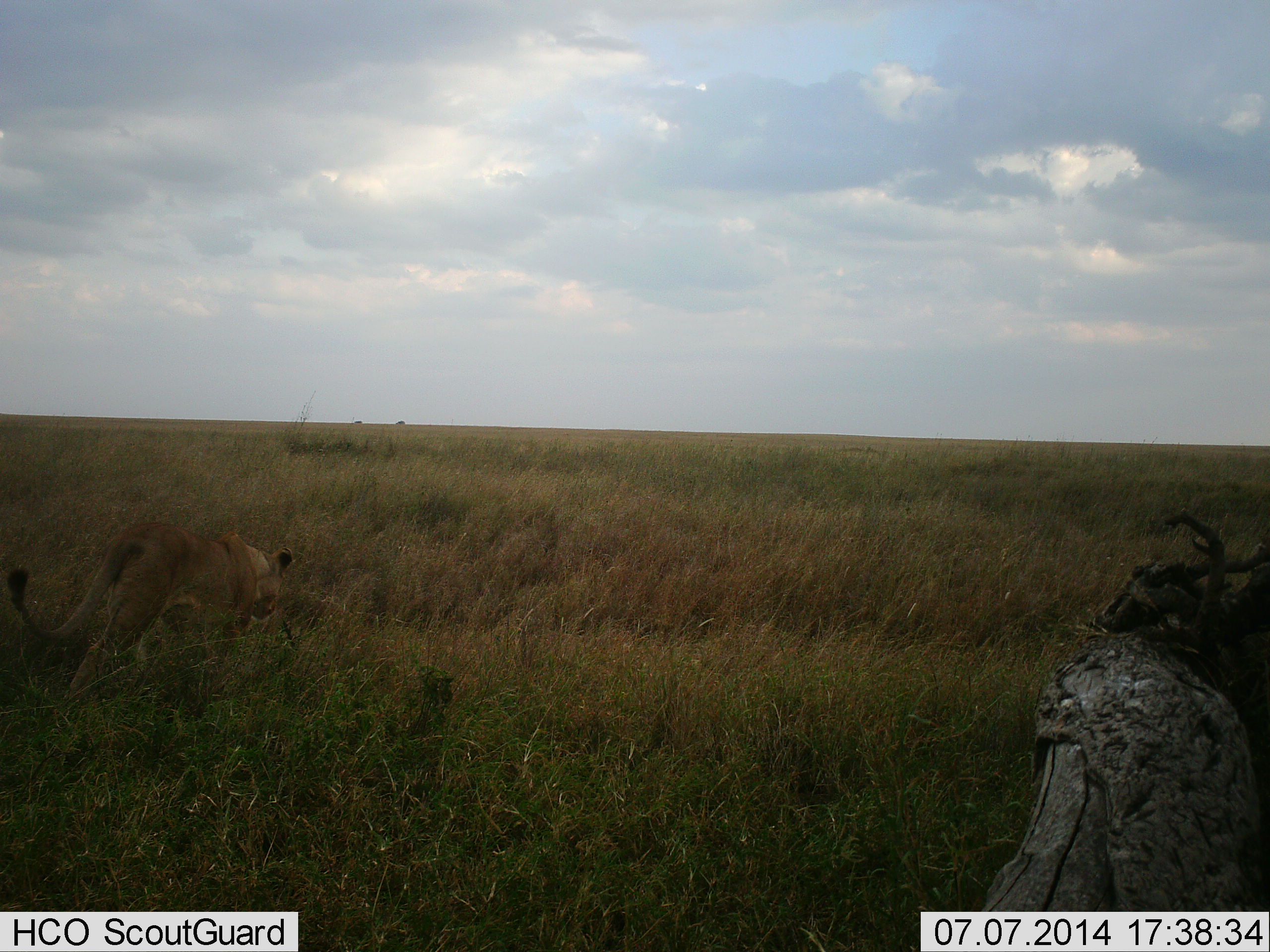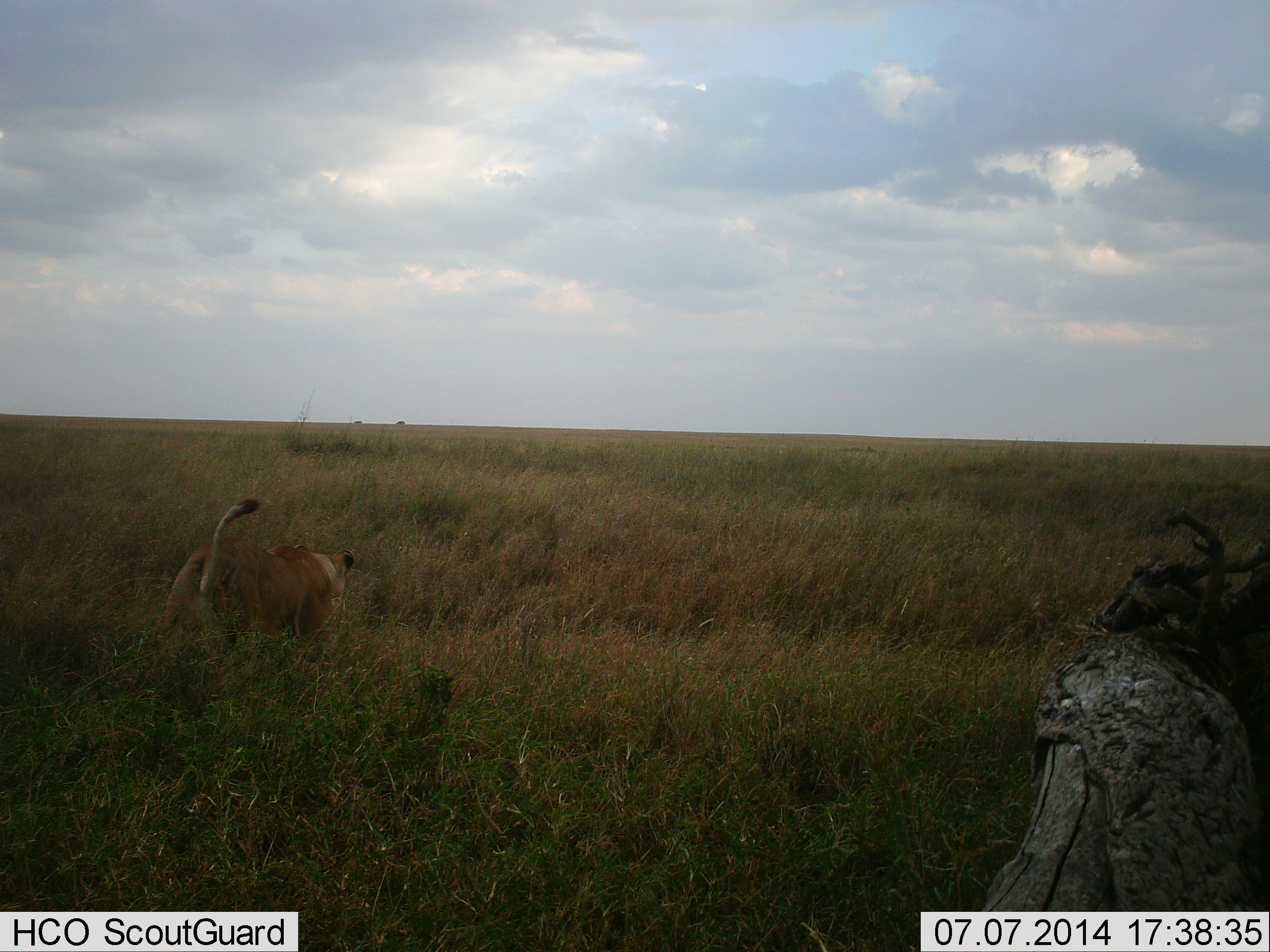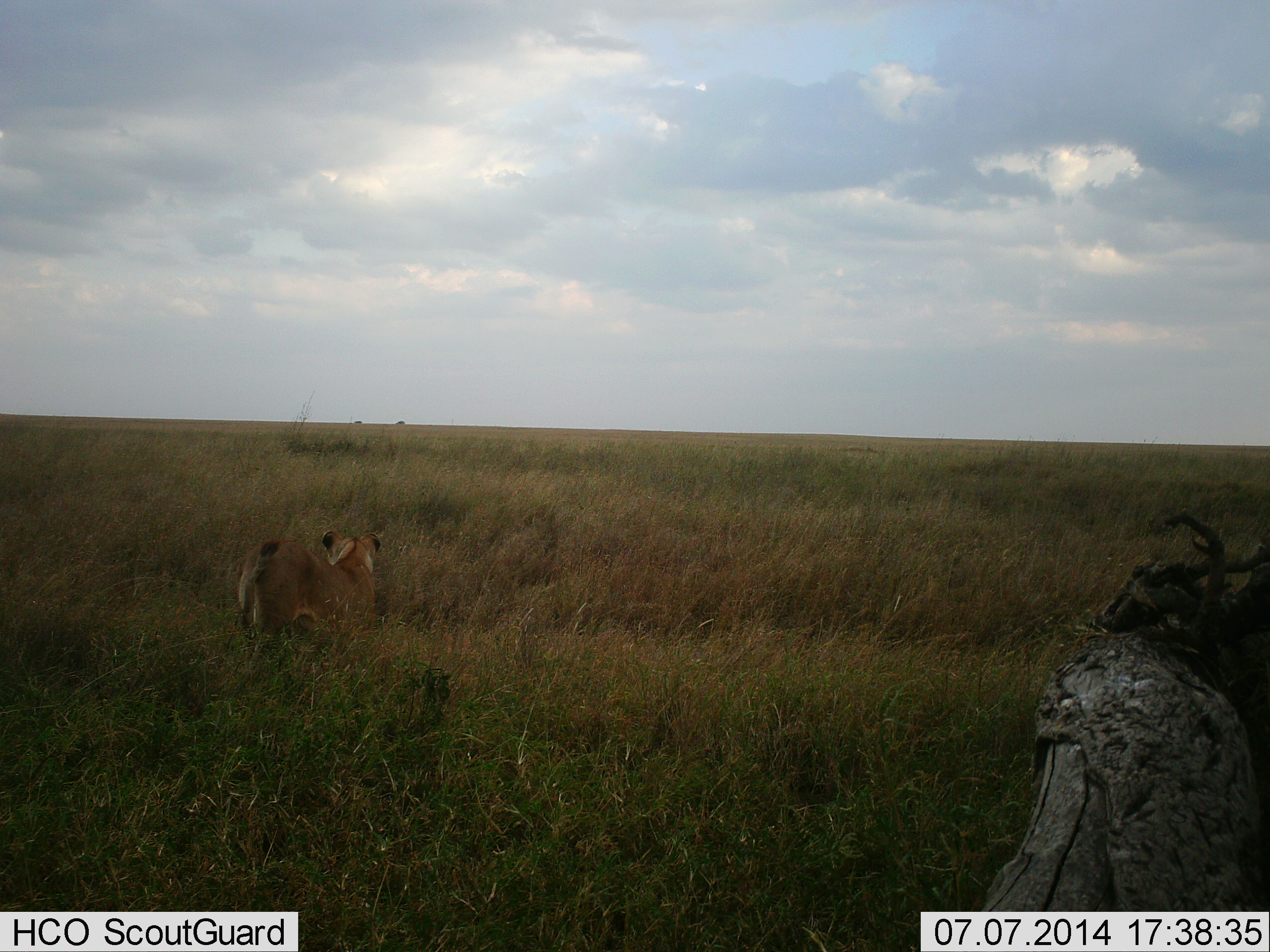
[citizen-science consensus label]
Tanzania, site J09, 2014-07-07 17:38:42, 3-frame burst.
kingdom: Animalia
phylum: Chordata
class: Mammalia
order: Carnivora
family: Felidae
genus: Panthera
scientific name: Panthera leo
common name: lion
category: lionfemale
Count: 1.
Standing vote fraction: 0%.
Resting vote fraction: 0%.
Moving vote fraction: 100%.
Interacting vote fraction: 0%.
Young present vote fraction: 0%.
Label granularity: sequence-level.